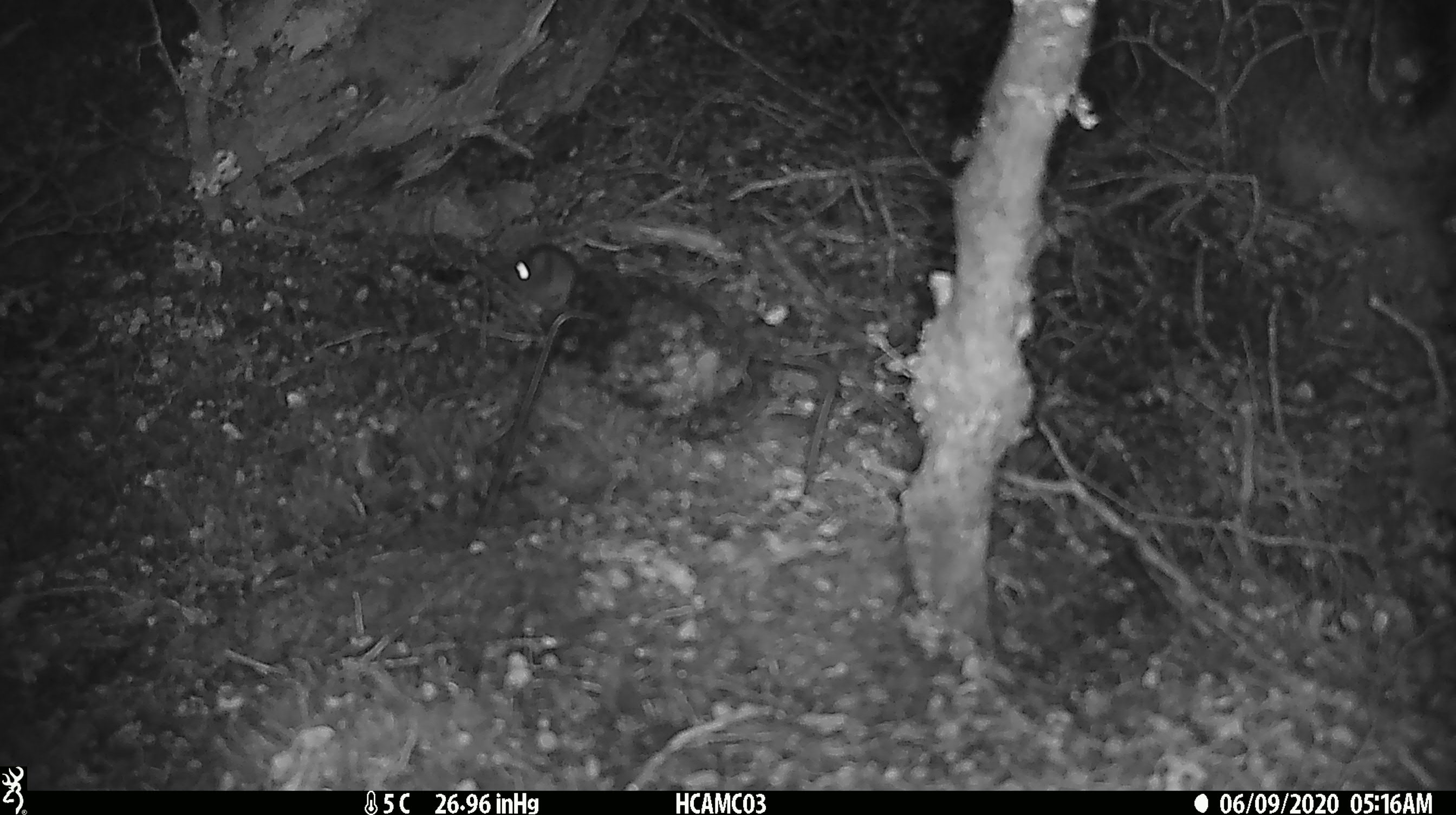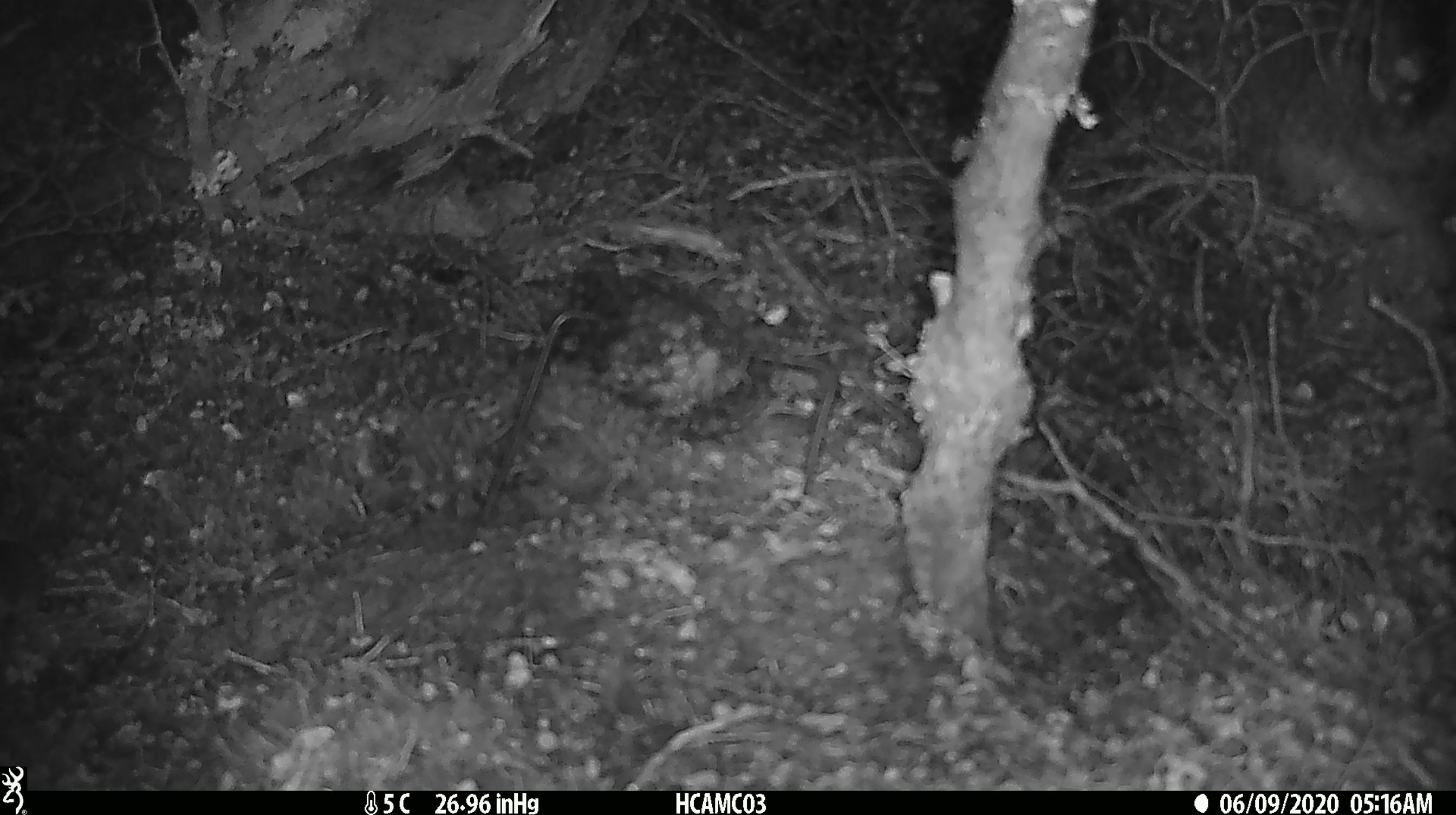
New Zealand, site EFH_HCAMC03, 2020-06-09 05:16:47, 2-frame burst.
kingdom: Animalia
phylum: Chordata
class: Mammalia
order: Rodentia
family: Muridae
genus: Mus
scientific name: Mus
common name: mouse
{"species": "mouse (Mus)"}